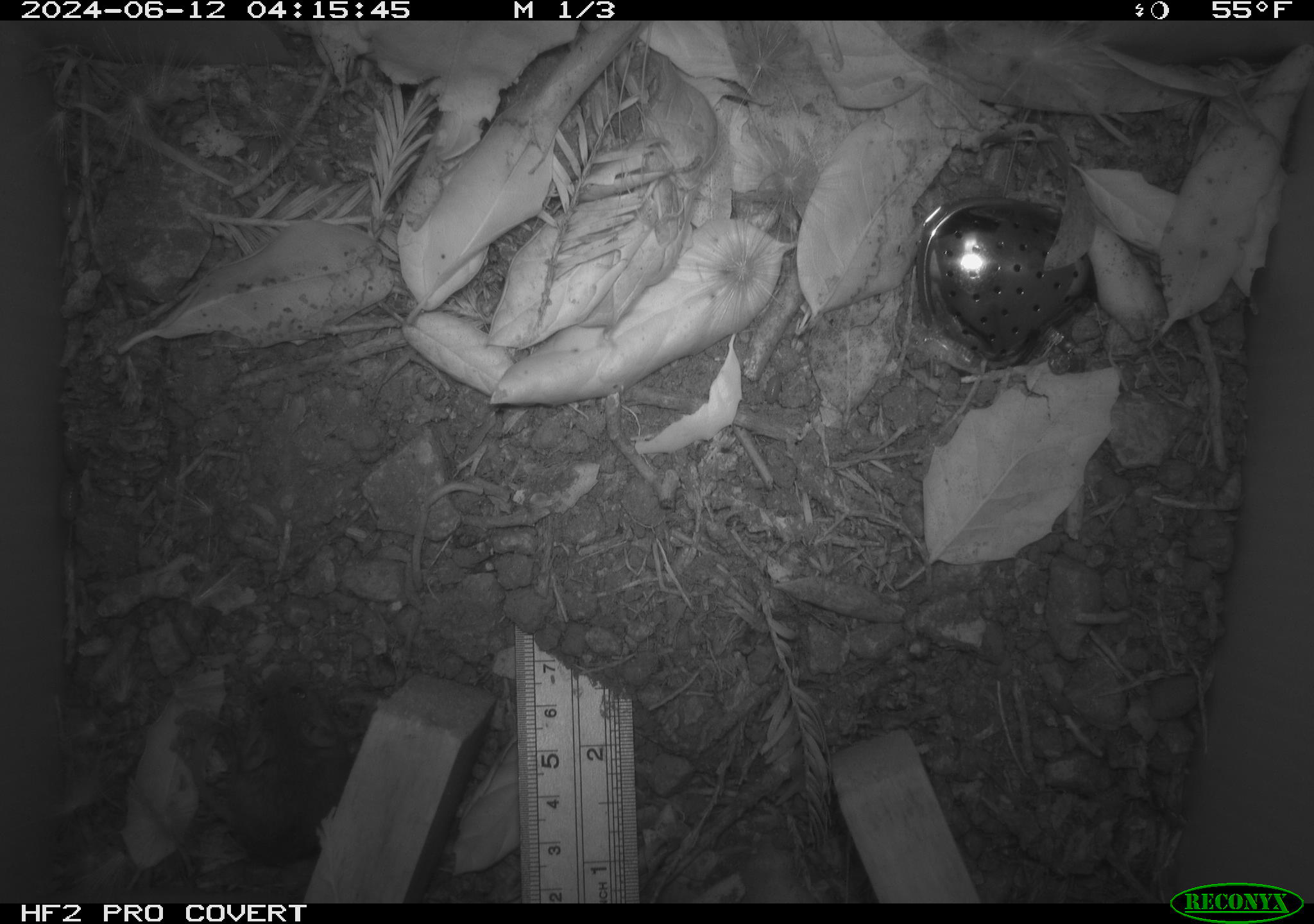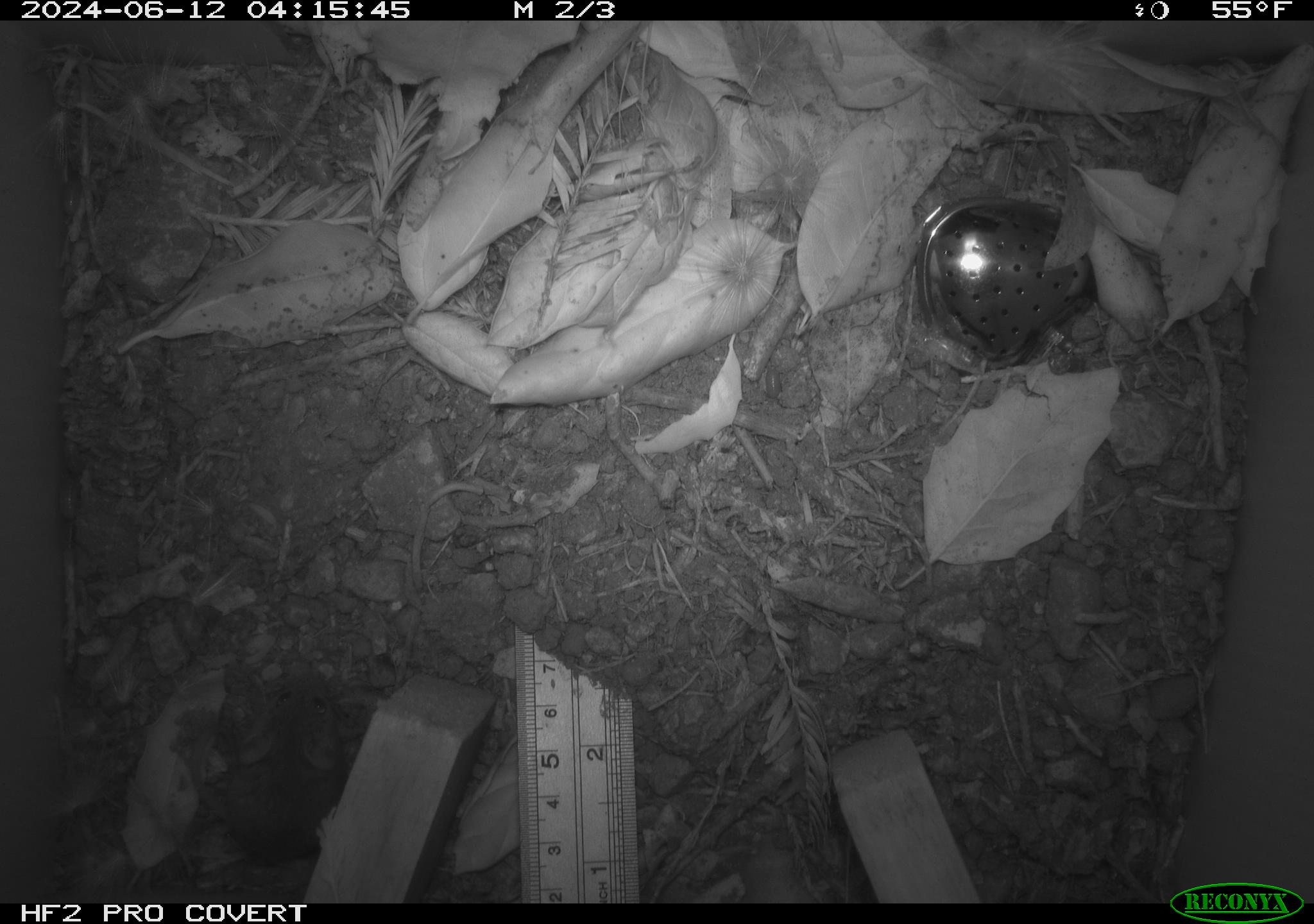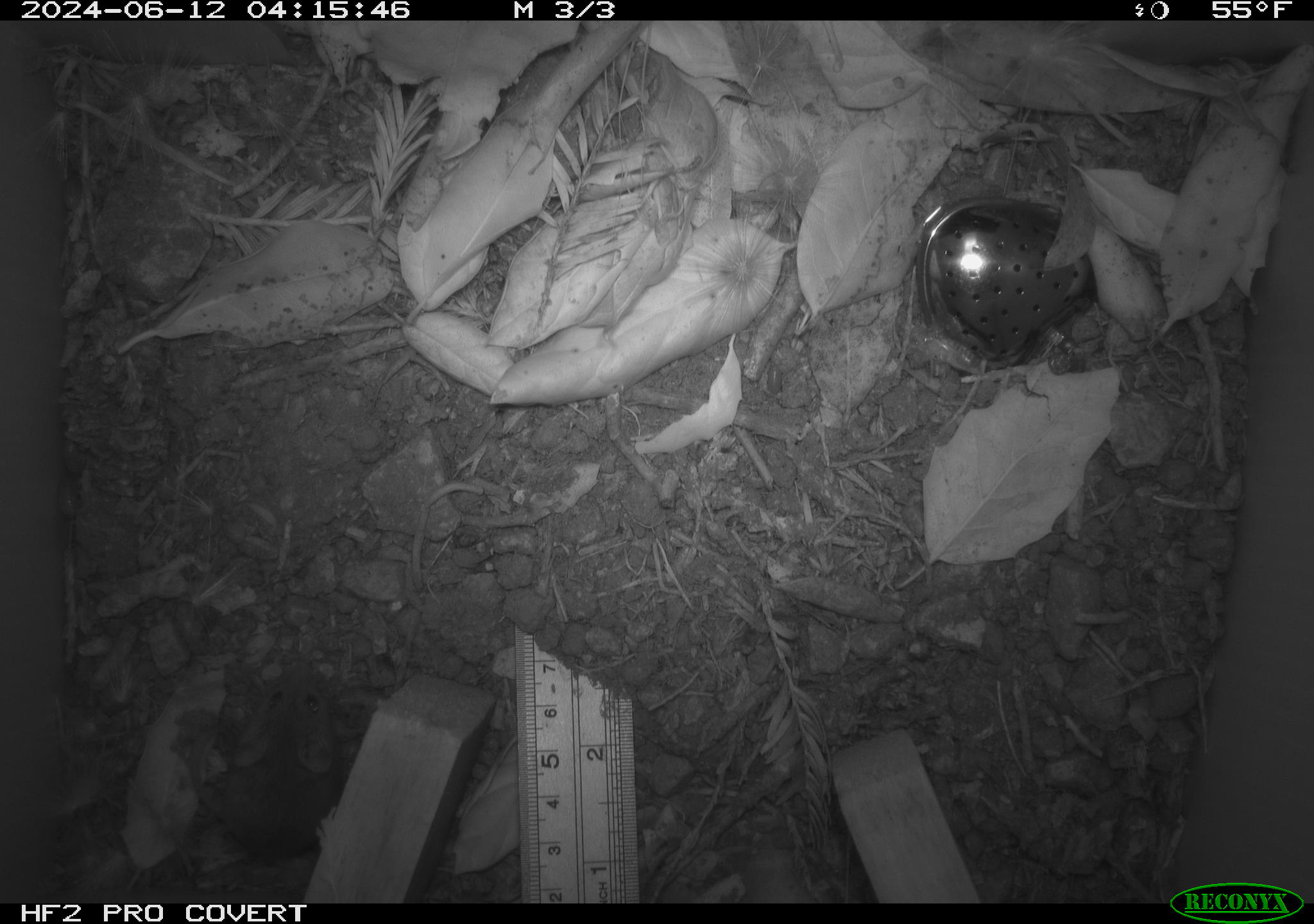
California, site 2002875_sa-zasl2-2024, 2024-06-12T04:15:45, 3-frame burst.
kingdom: Animalia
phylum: Chordata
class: Mammalia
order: Rodentia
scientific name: Rodentia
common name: rodent